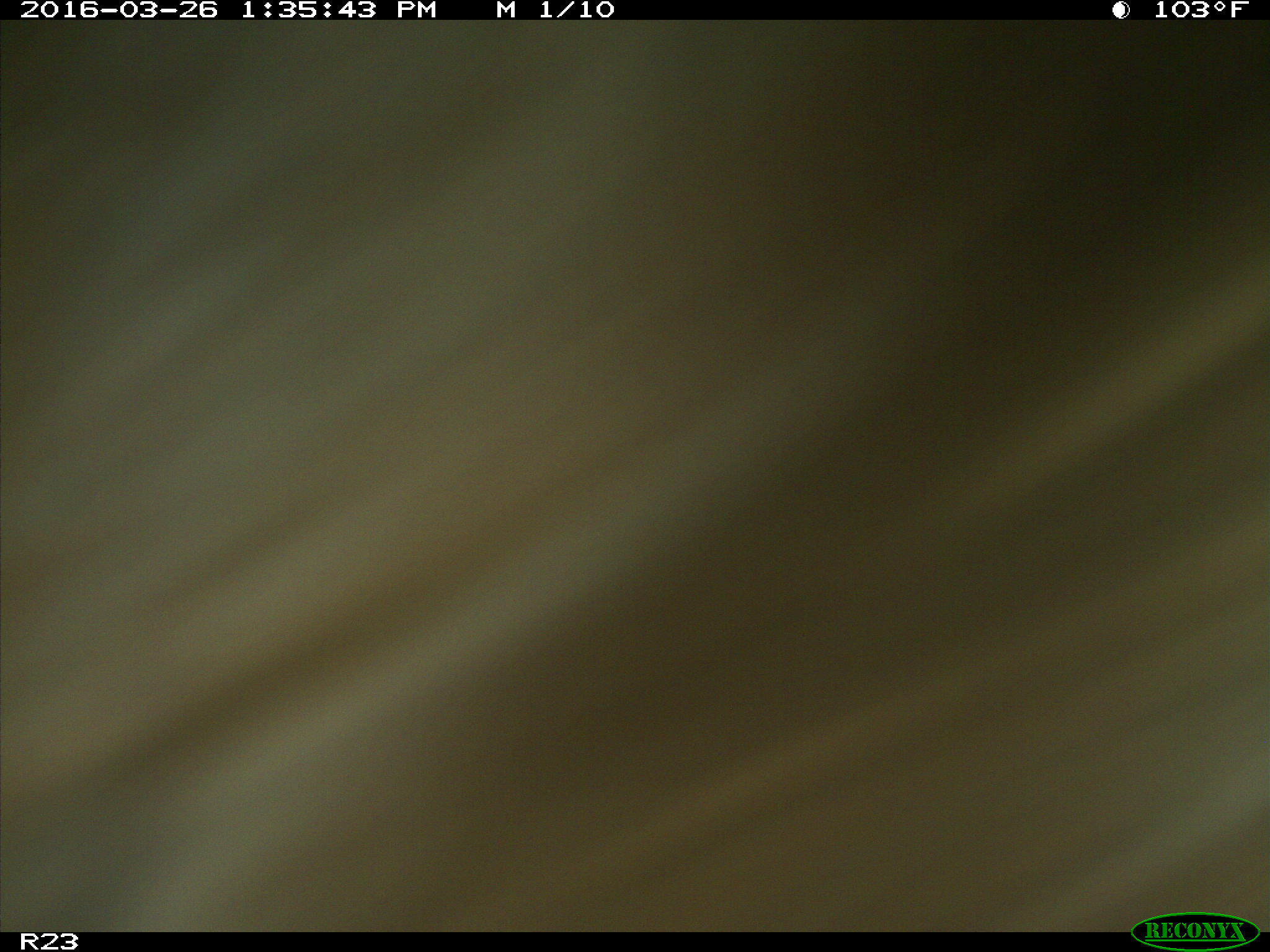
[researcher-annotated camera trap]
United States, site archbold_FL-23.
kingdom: Animalia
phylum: Chordata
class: Mammalia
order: Artiodactyla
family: Bovidae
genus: Bos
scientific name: Bos taurus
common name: domestic cow